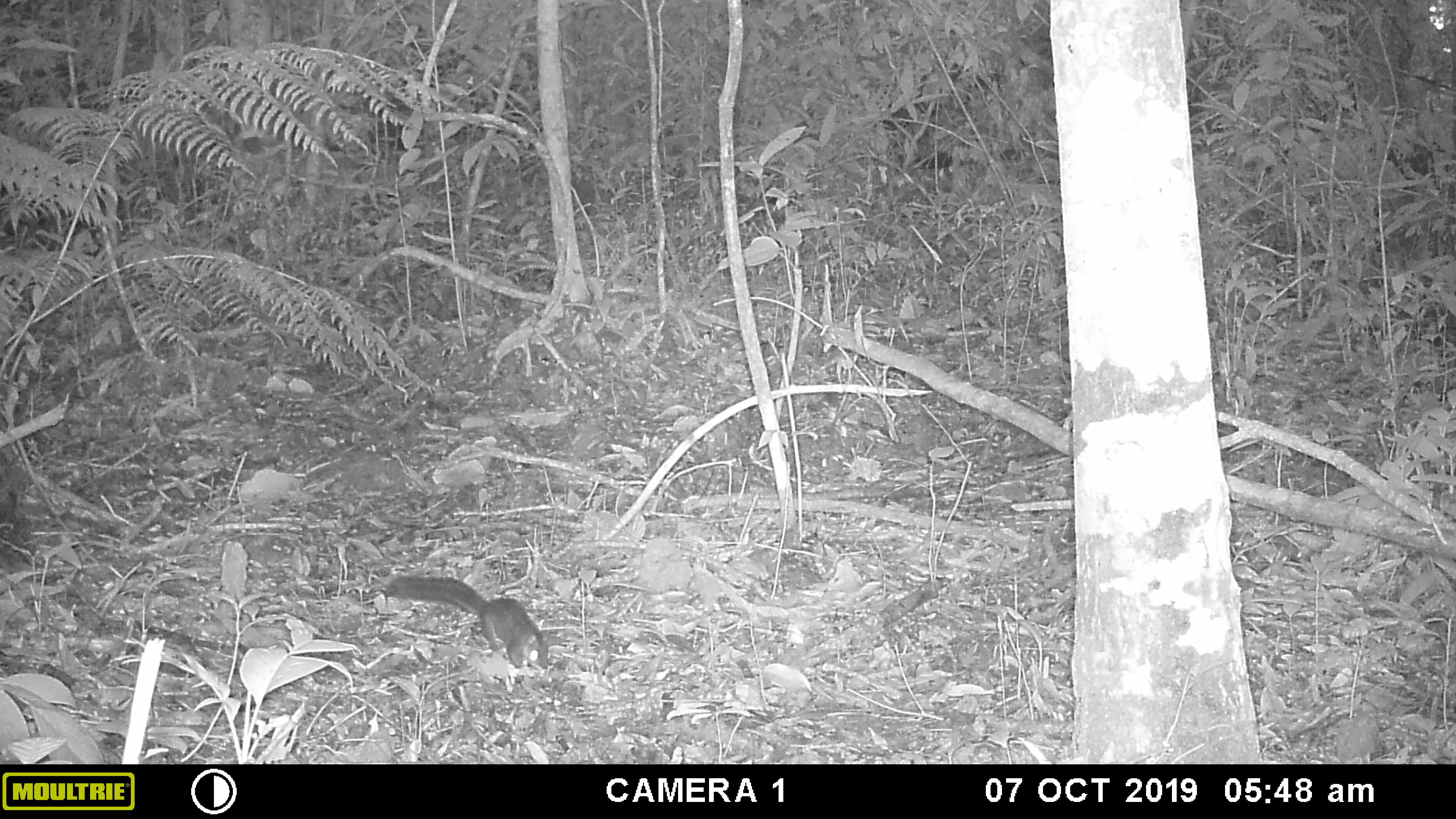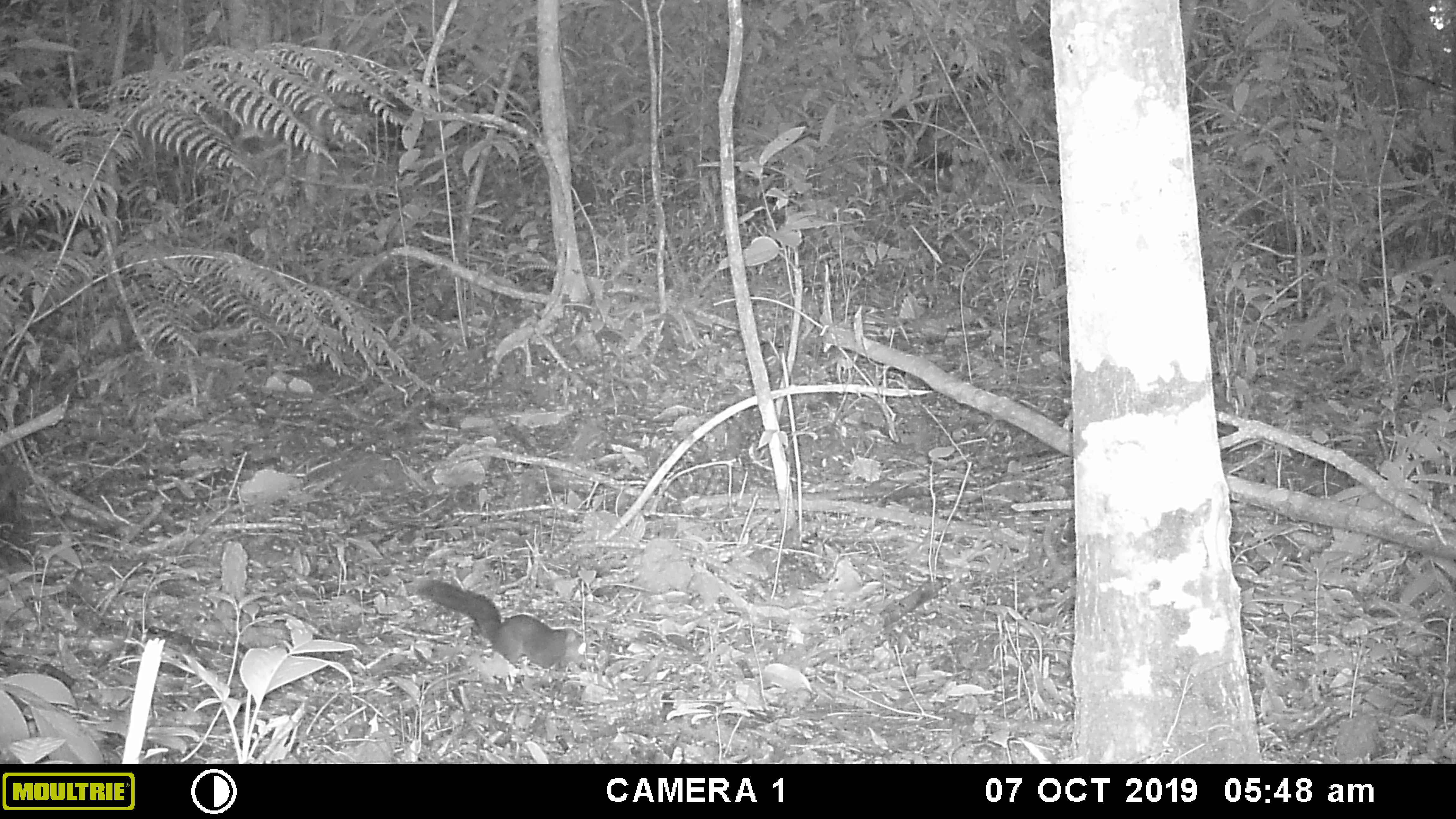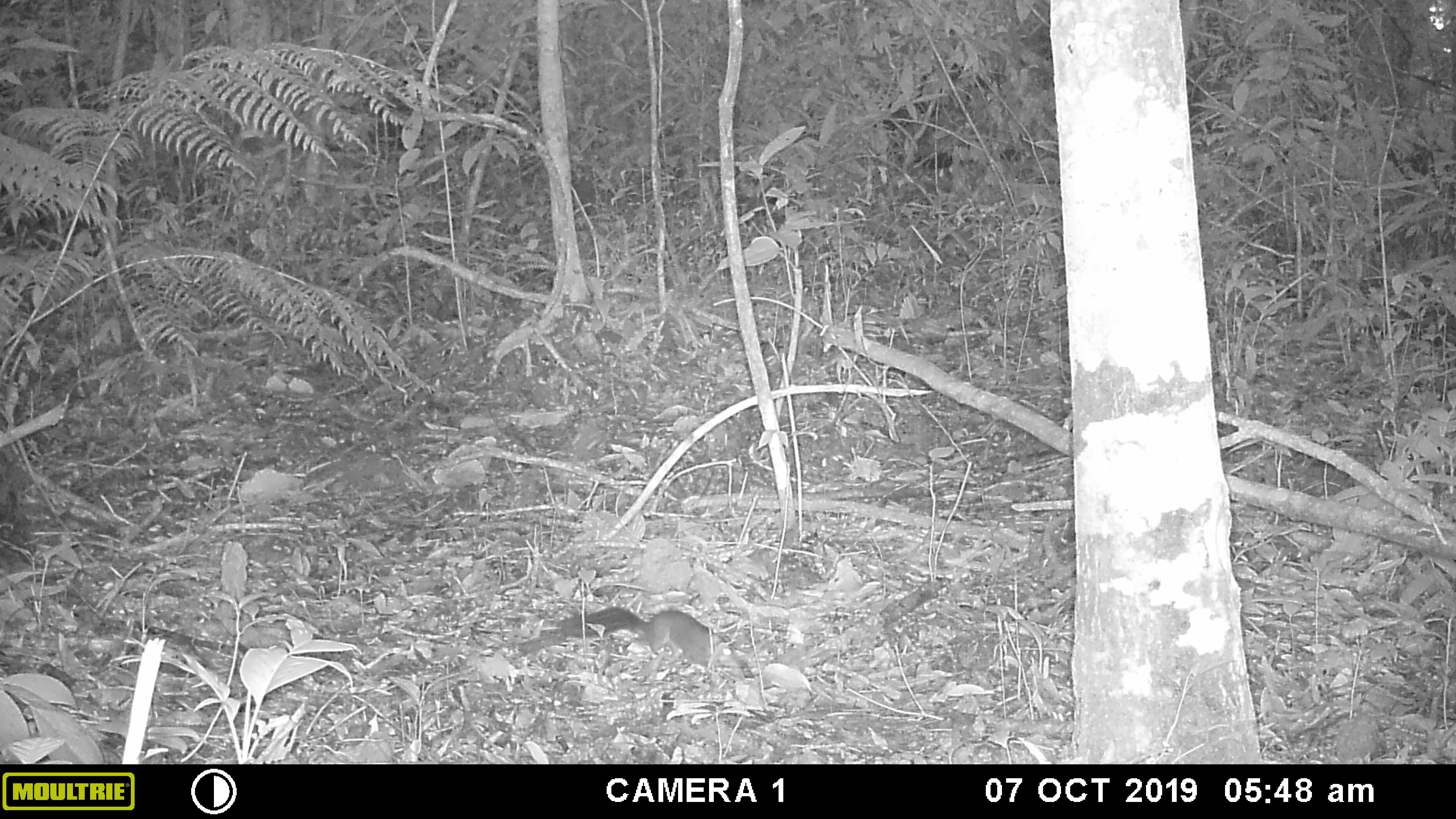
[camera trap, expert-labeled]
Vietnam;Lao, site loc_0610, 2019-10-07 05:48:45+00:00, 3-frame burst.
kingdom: Animalia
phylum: Chordata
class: Mammalia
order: Rodentia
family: Sciuridae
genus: Dremomys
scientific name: Dremomys rufigenis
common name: red-cheeked squirrel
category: red cheeked squirrel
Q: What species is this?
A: Red cheeked squirrel (red-cheeked squirrel) (Dremomys rufigenis).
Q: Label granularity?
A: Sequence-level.